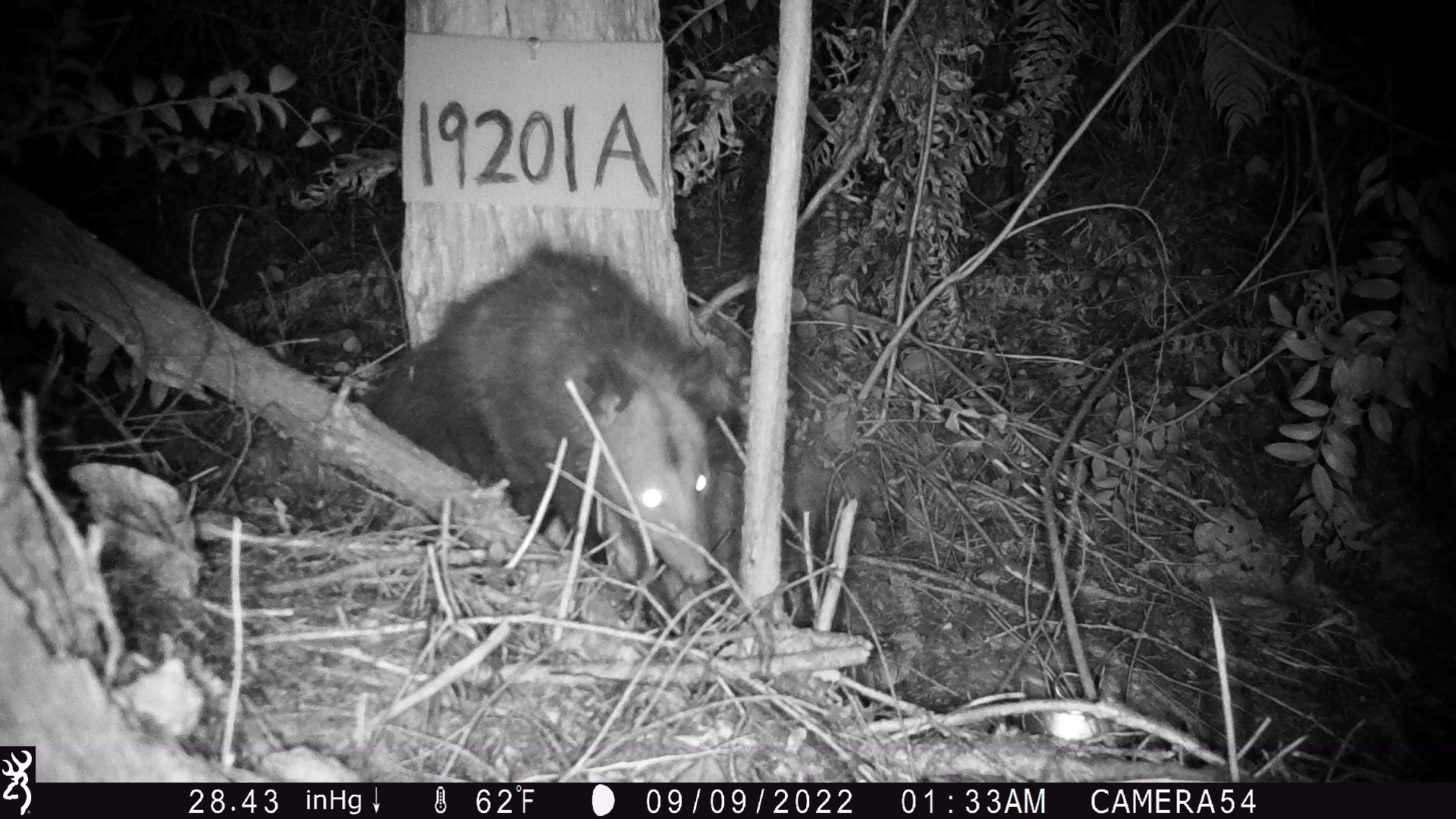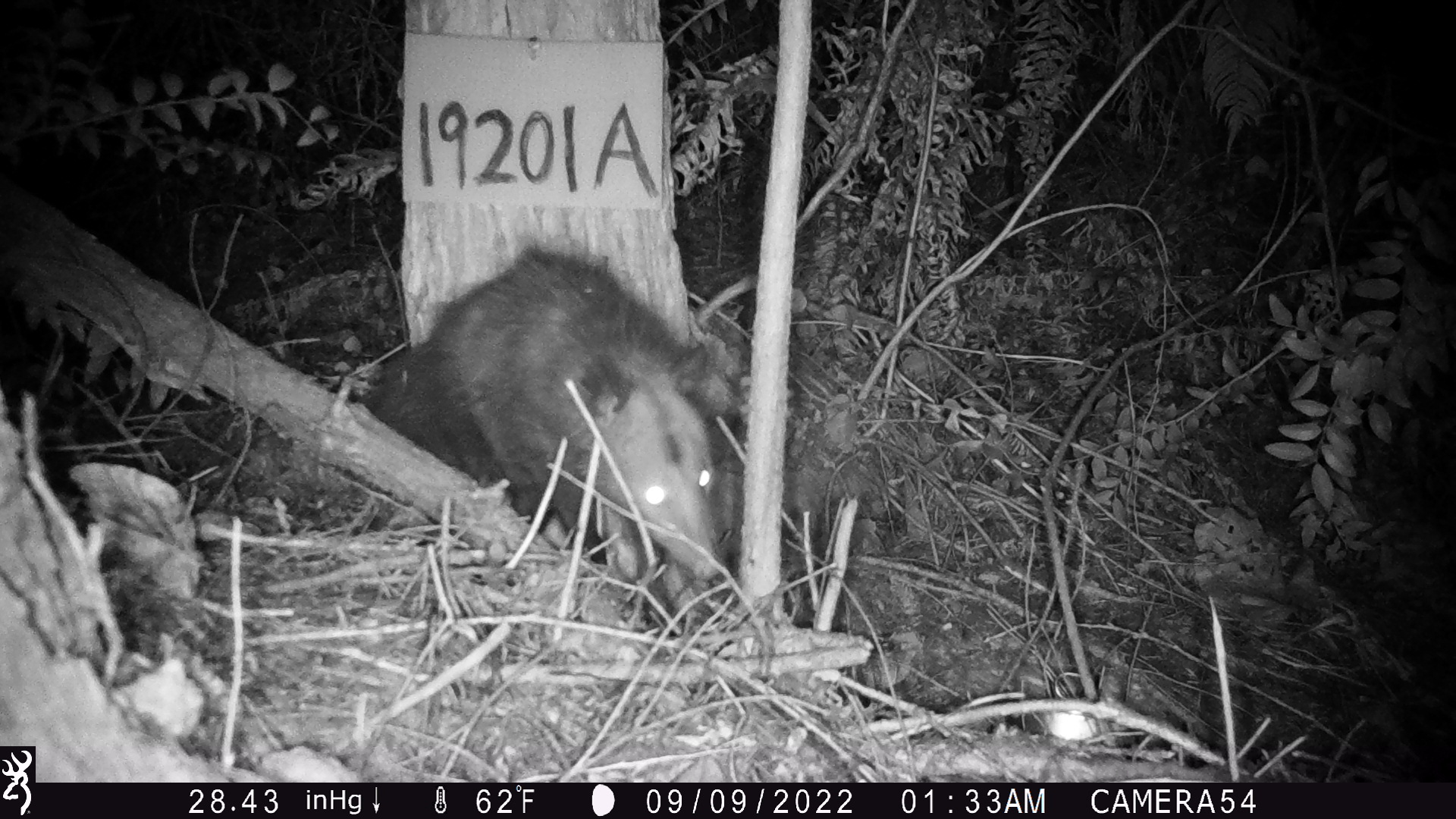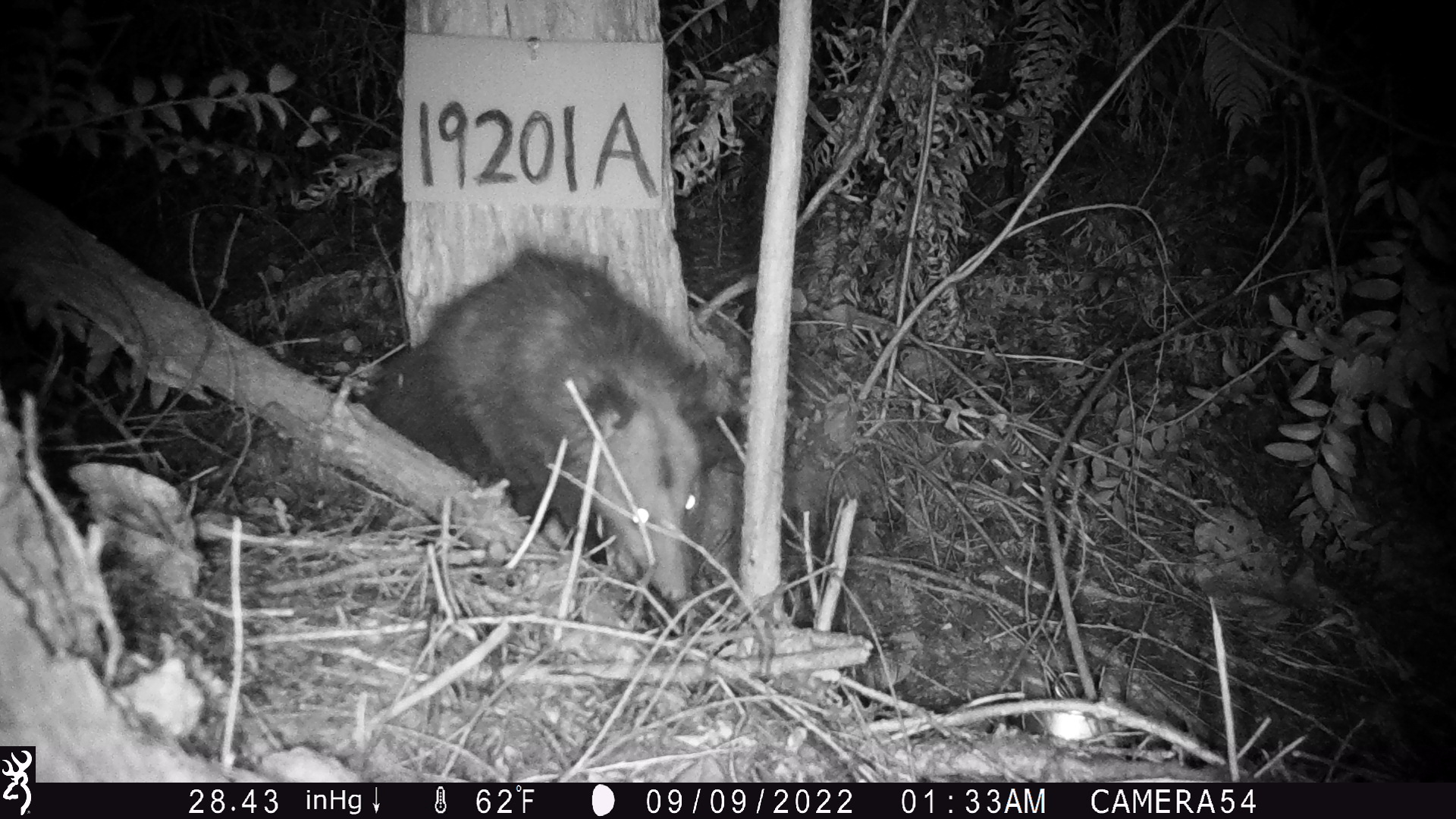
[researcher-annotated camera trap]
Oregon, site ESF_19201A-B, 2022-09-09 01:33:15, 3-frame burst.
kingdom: Animalia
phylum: Chordata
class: Mammalia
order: Didelphimorphia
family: Didelphidae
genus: Didelphis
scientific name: Didelphis virginiana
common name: virginia opossum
Virginia opossum (Didelphis virginiana).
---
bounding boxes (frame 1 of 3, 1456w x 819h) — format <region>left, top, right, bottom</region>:
virginia opossum: <region>365, 238, 738, 614</region>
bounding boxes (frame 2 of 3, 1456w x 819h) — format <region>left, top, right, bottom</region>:
virginia opossum: <region>346, 239, 742, 609</region>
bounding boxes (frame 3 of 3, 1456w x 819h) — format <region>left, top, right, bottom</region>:
virginia opossum: <region>333, 260, 749, 644</region>